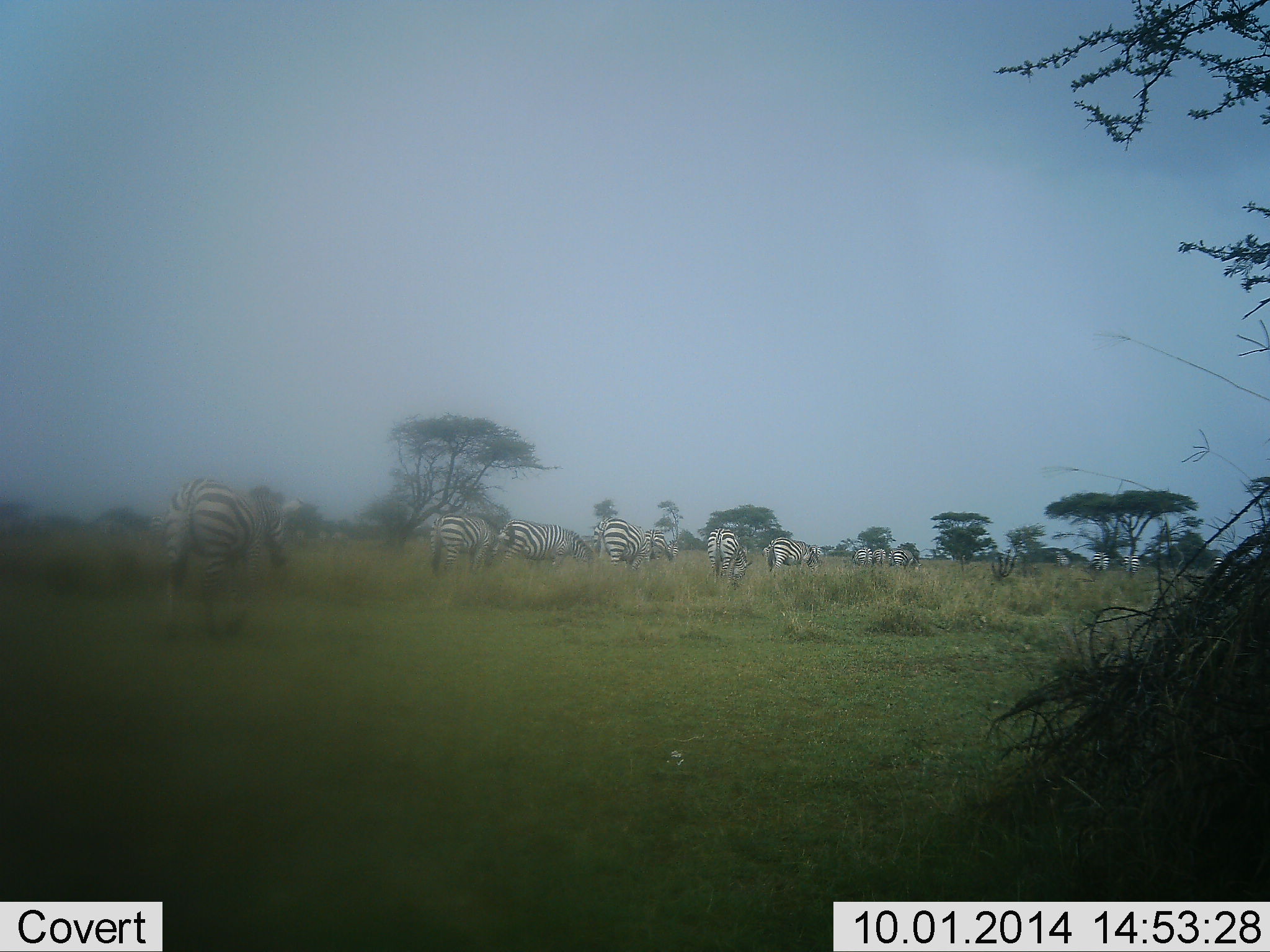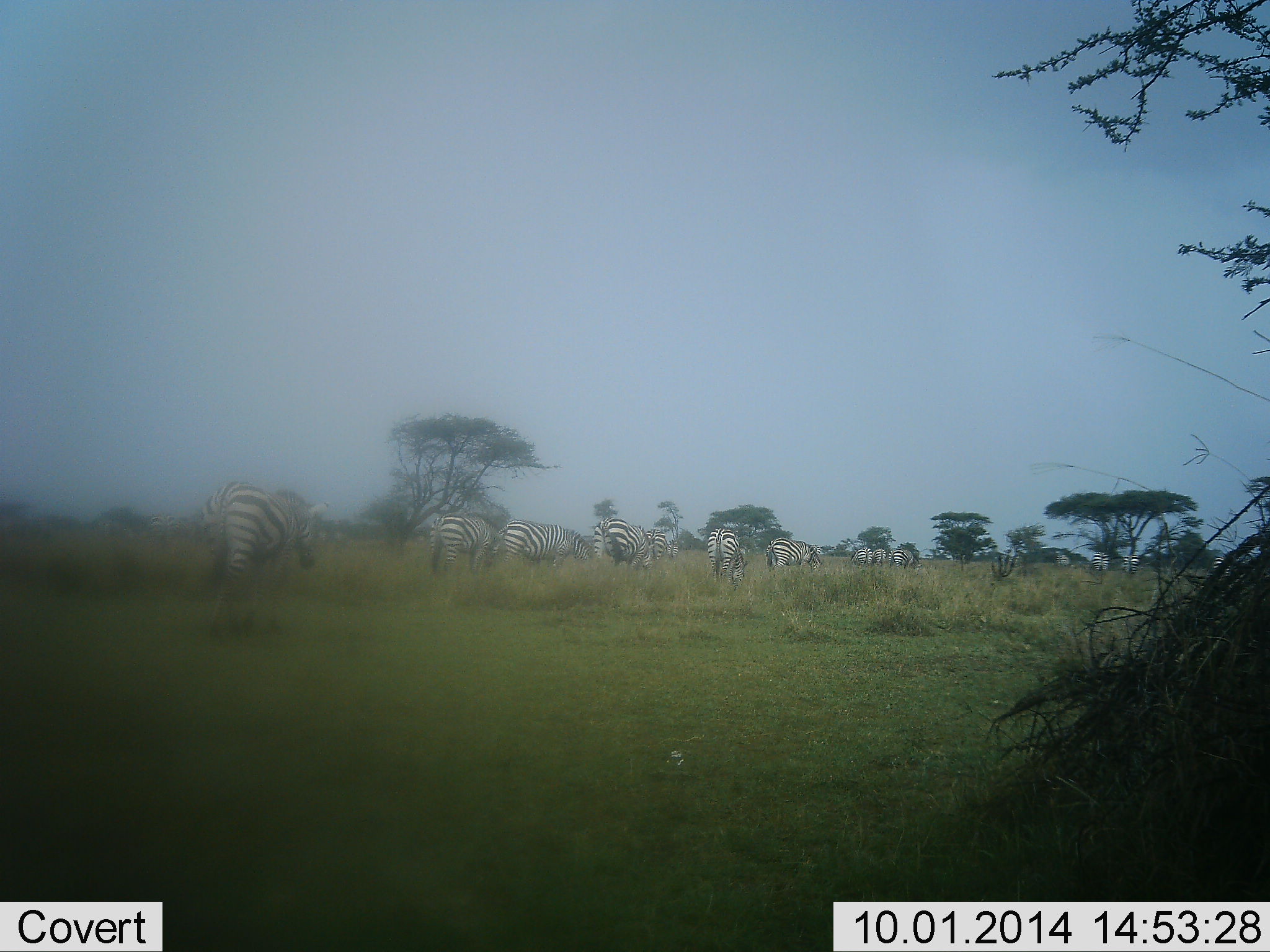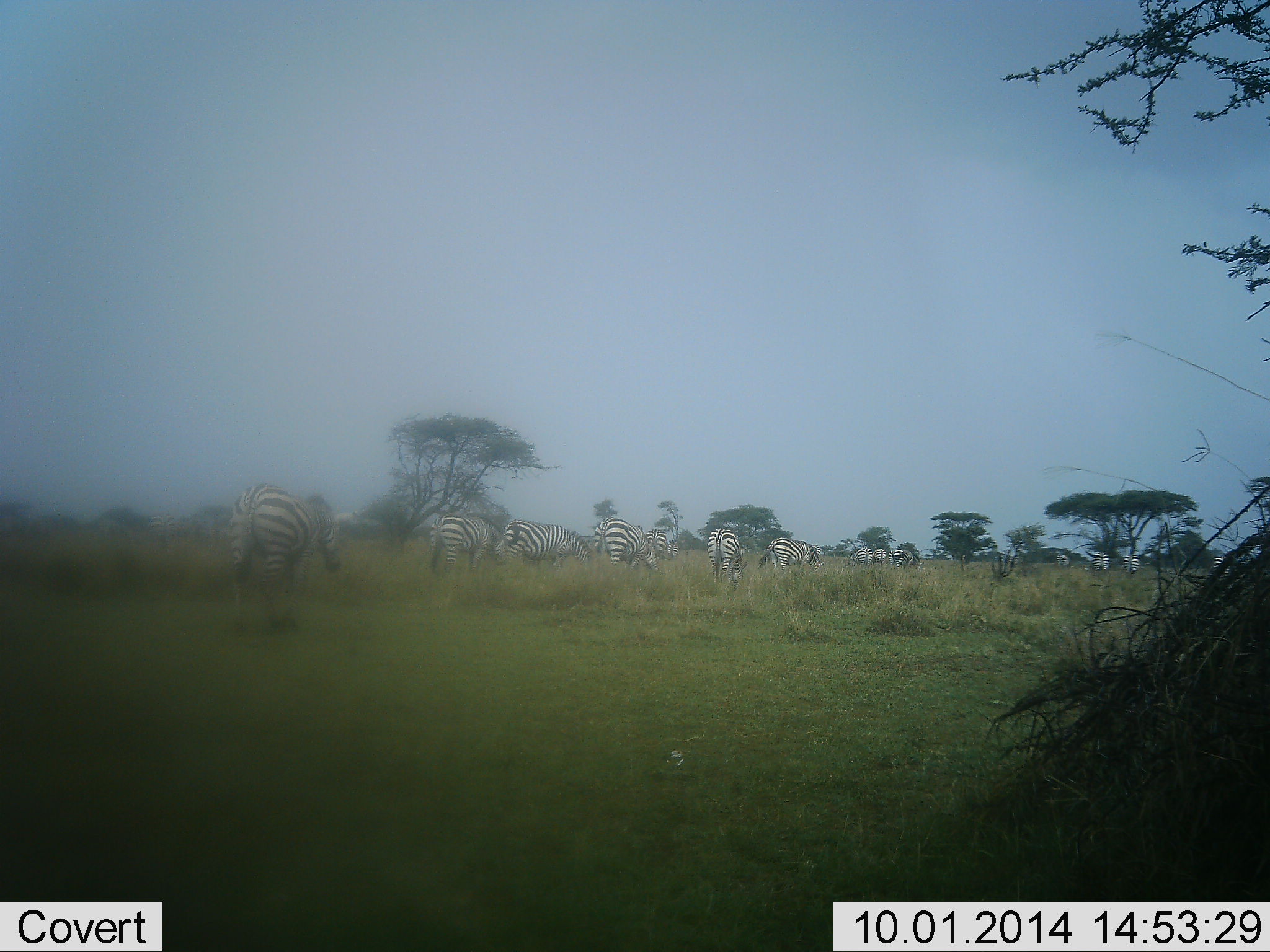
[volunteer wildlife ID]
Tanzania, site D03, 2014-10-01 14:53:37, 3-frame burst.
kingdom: Animalia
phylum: Chordata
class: Mammalia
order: Perissodactyla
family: Equidae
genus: Equus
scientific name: Equus quagga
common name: plains zebra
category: zebra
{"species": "zebra (plains zebra) (Equus quagga)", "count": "10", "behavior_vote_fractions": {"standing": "40%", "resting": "0%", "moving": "80%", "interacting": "0%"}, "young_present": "0%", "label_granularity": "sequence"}